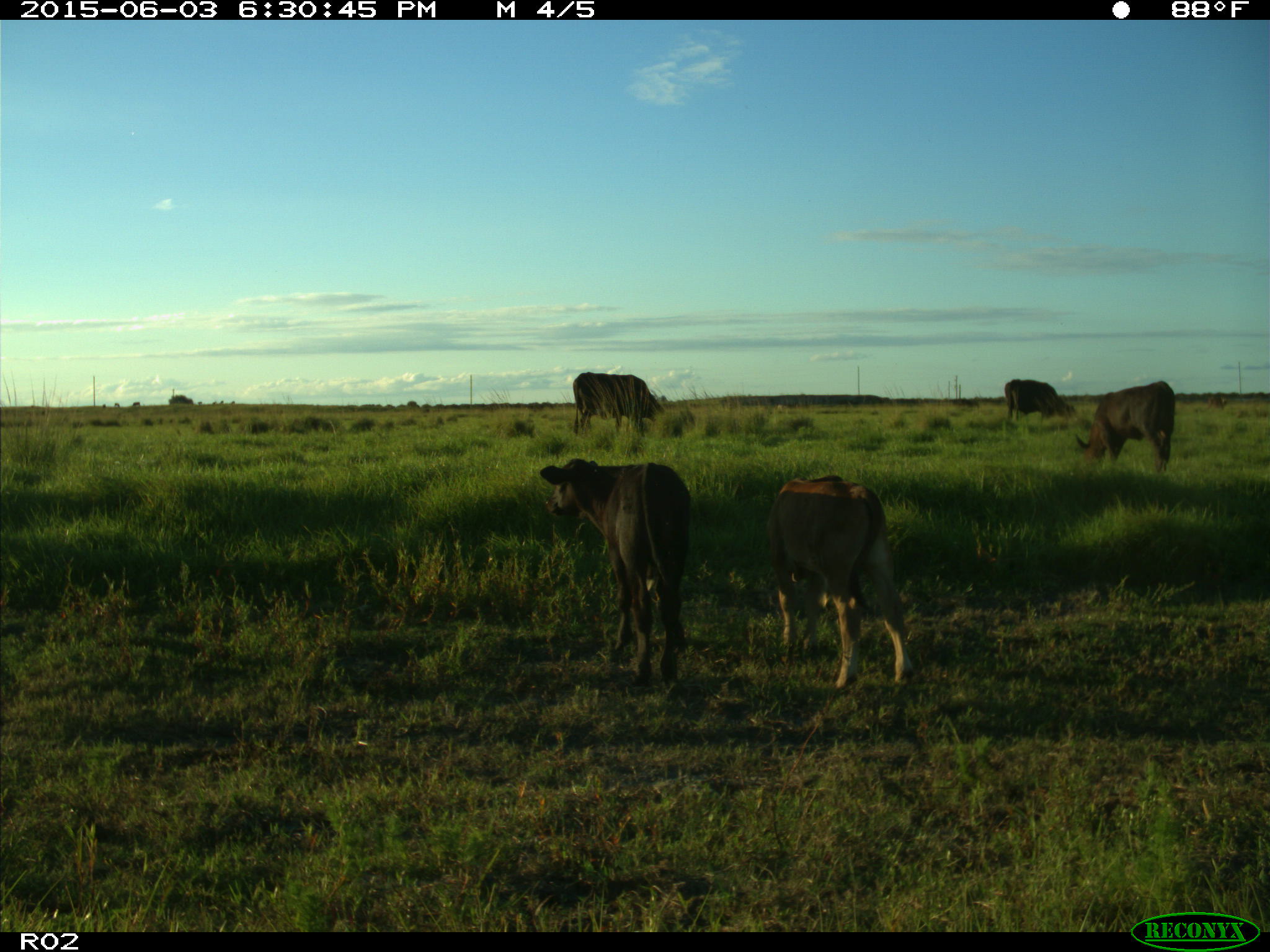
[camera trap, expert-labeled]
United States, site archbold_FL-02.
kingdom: Animalia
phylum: Chordata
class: Mammalia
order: Artiodactyla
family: Bovidae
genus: Bos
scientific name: Bos taurus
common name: domestic cow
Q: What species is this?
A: Bos taurus (domestic cow).